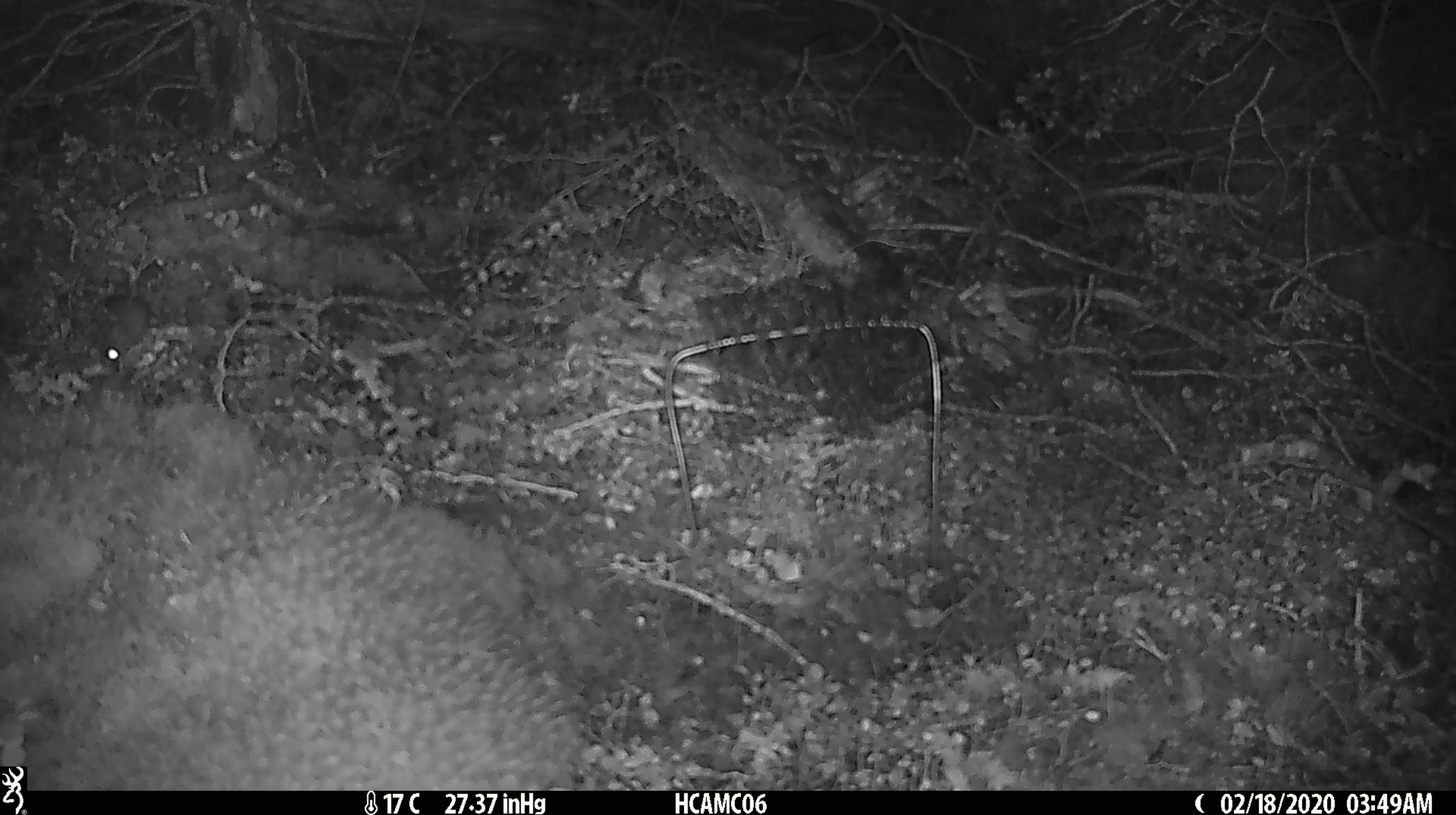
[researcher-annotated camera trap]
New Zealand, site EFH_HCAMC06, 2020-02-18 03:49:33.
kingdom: Animalia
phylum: Chordata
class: Mammalia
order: Rodentia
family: Muridae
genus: Mus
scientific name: Mus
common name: mouse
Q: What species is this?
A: Mouse (Mus).